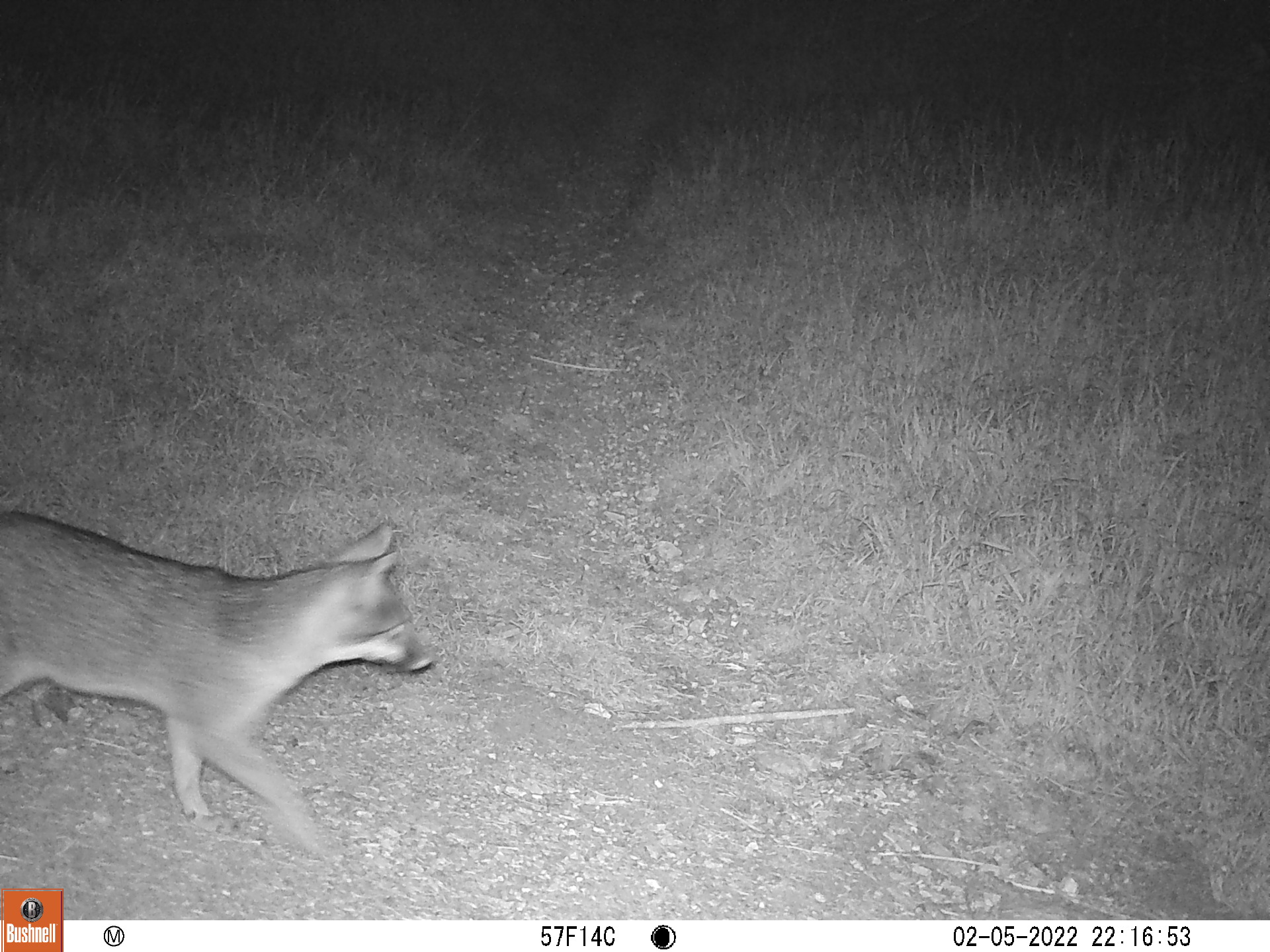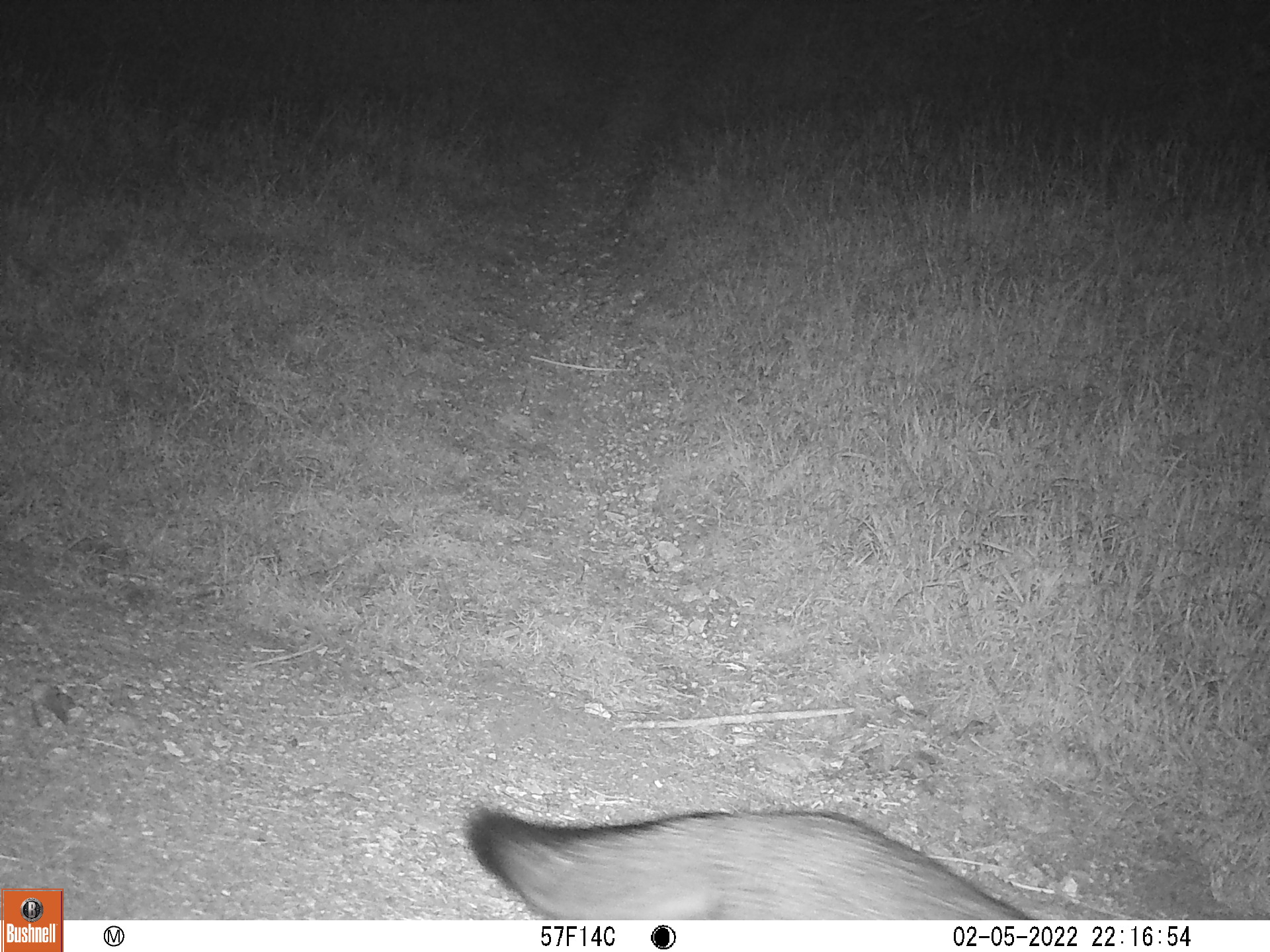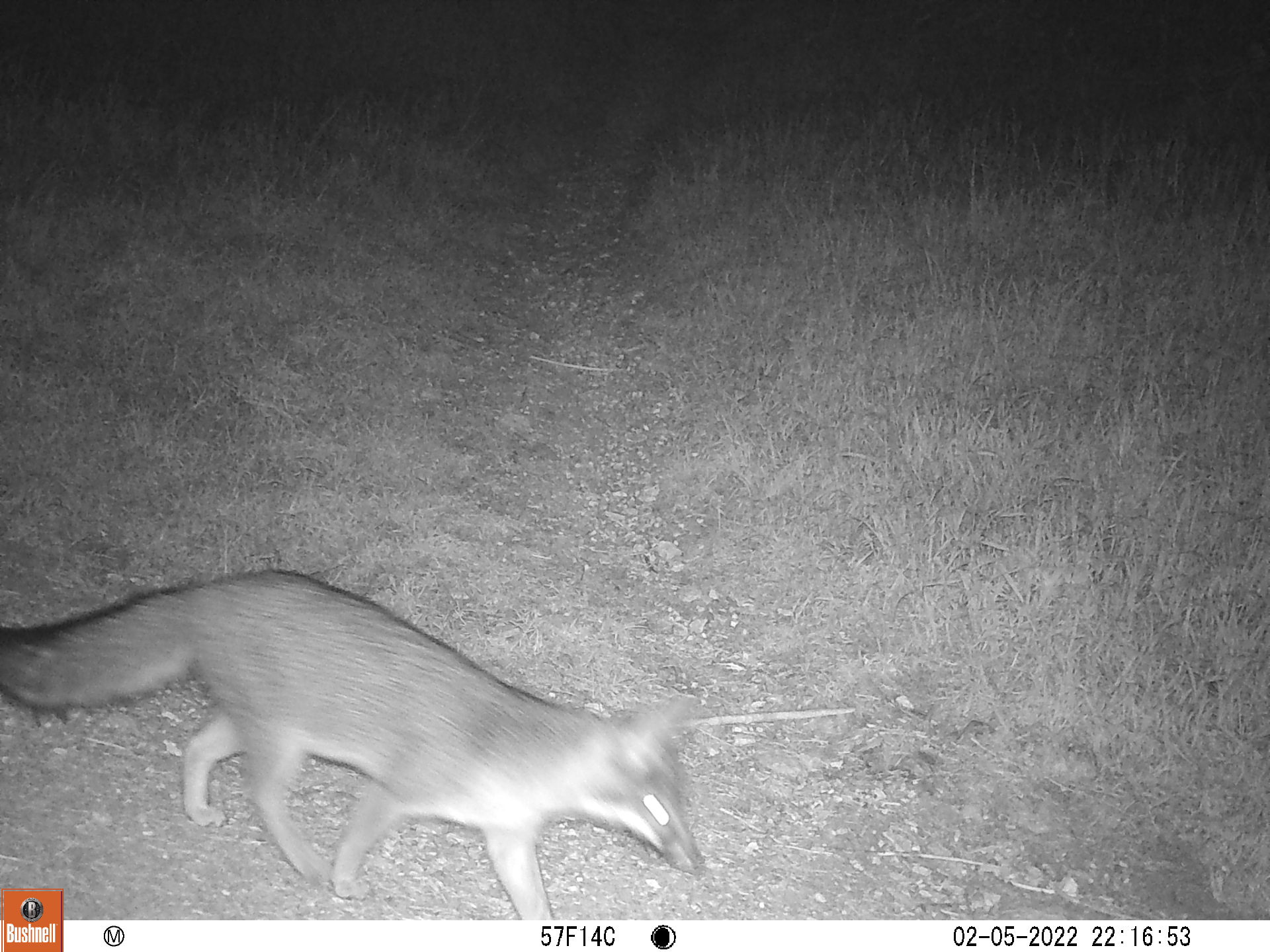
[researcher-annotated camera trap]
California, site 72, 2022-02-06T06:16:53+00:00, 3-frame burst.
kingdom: Animalia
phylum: Chordata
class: Mammalia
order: Carnivora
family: Canidae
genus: Urocyon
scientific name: Urocyon cinereoargenteus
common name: gray fox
Gray fox (Urocyon cinereoargenteus).